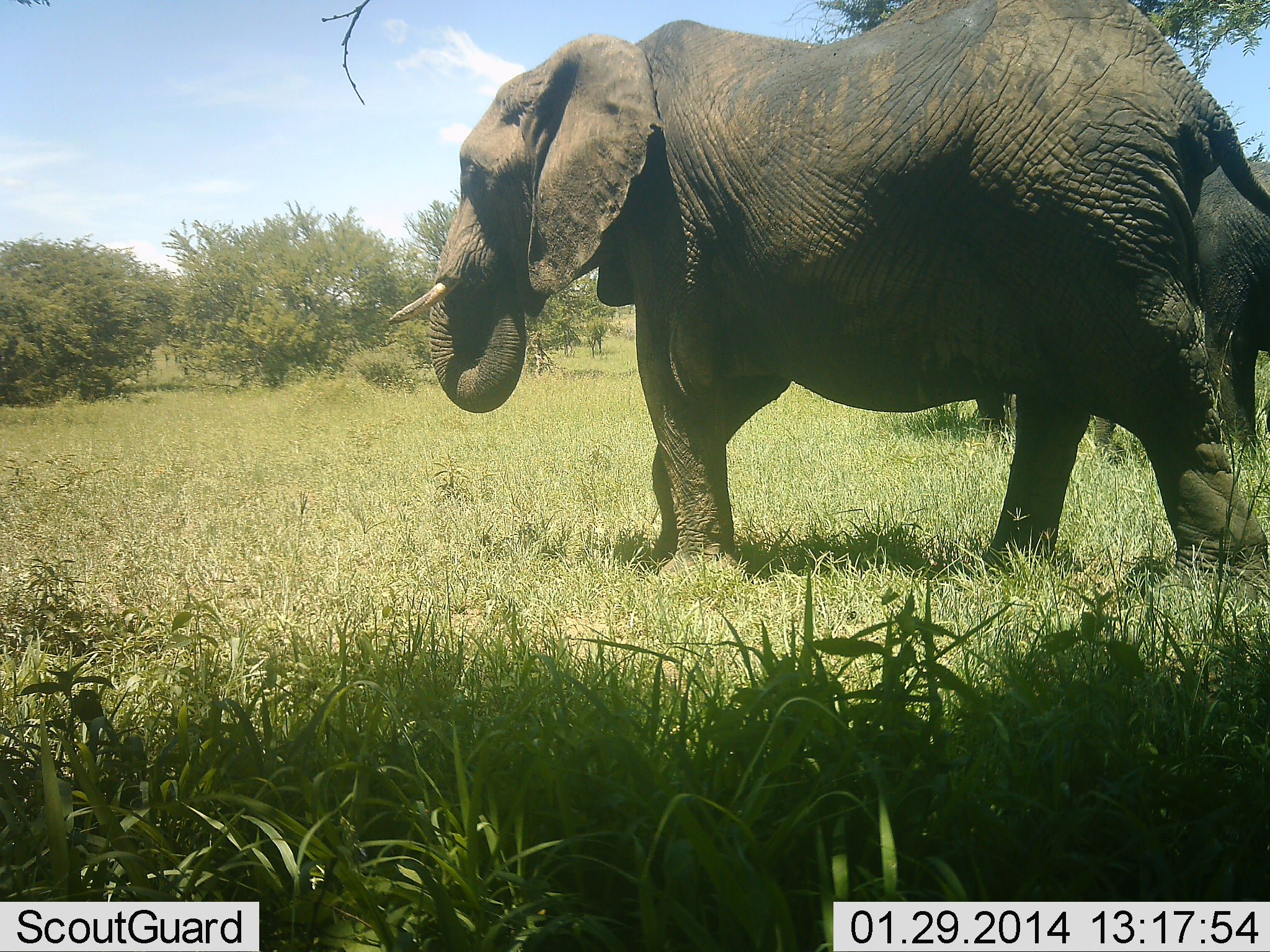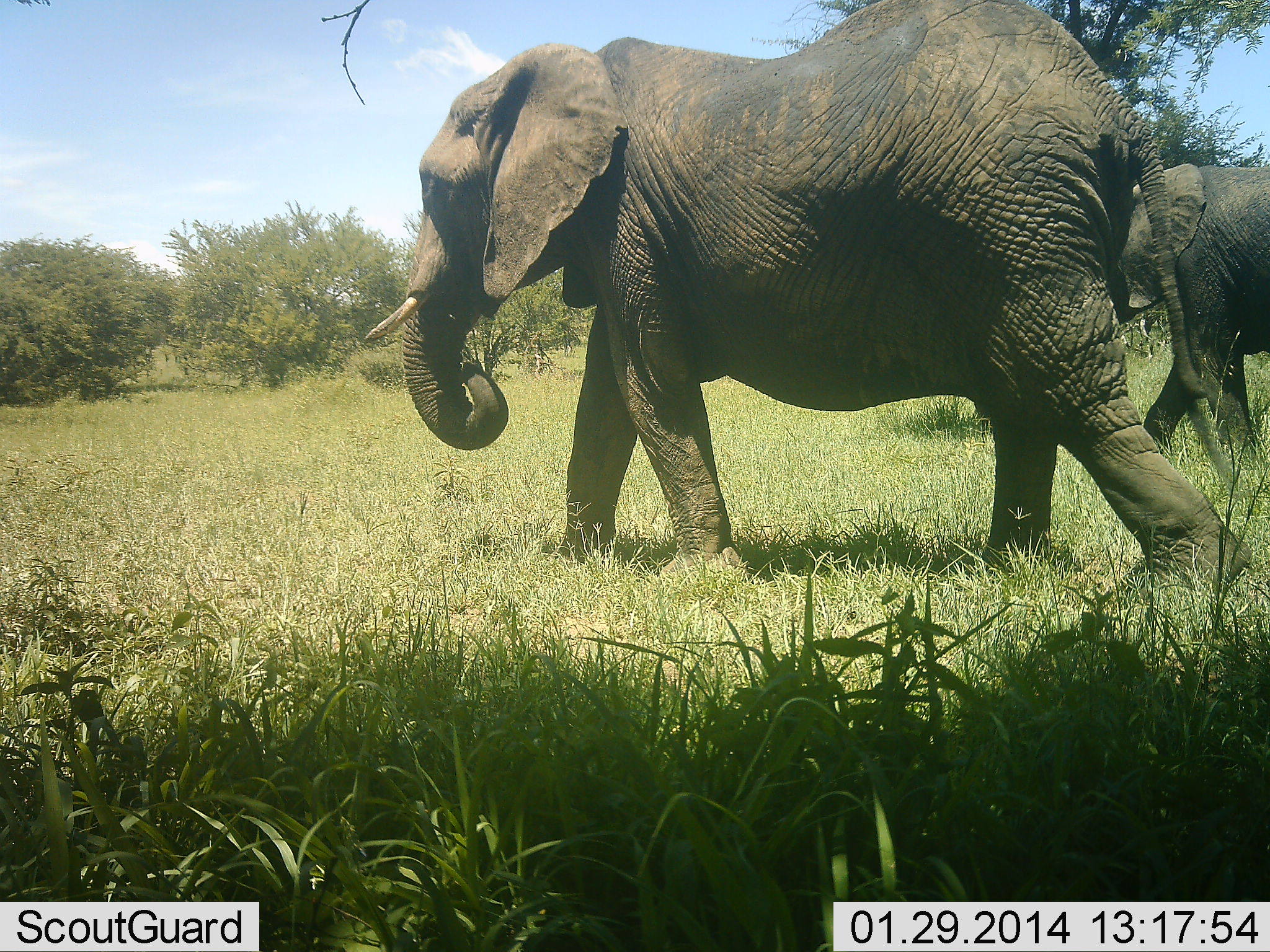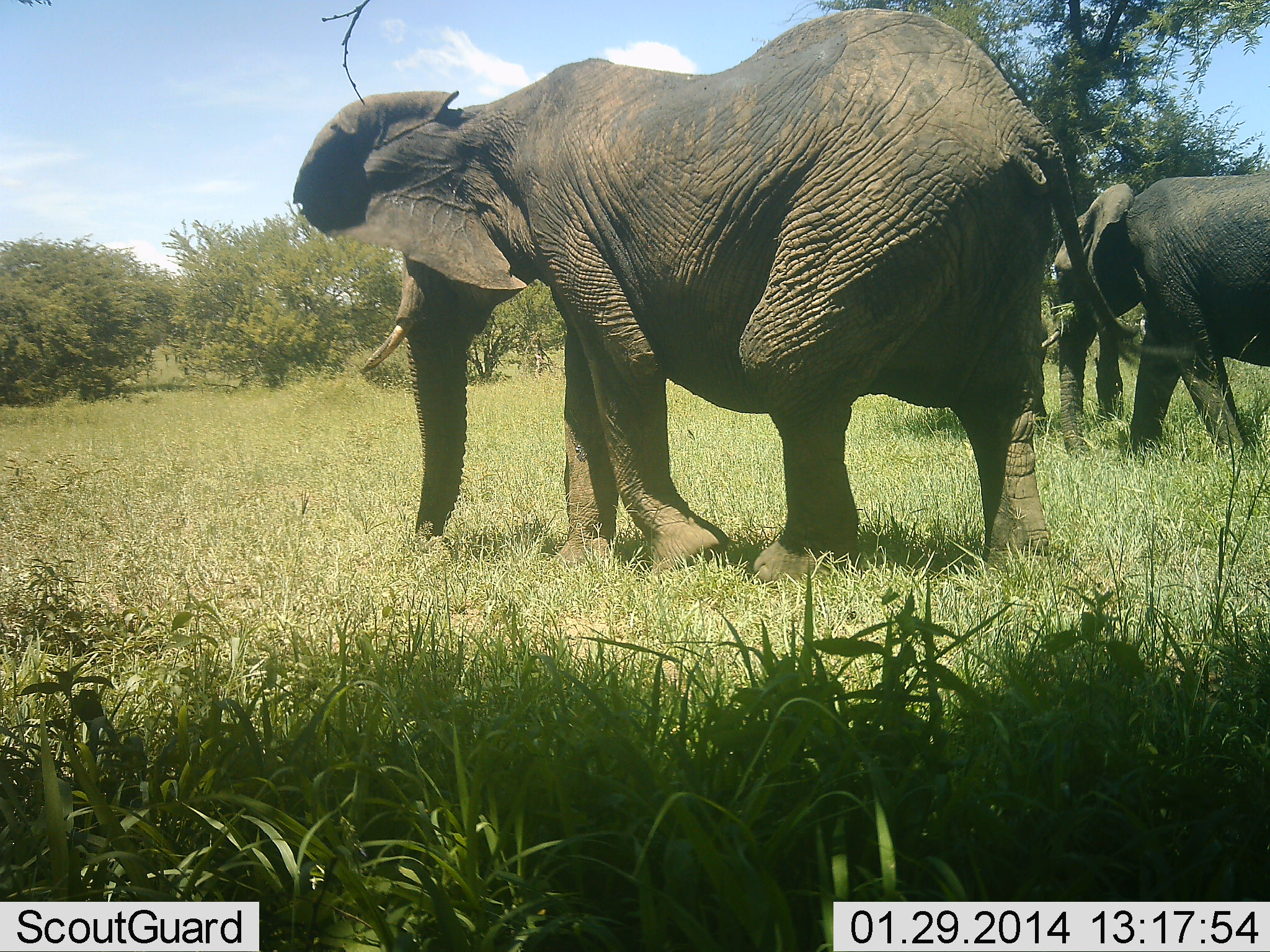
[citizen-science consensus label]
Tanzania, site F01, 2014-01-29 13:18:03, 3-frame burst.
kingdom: Animalia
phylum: Chordata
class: Mammalia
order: Proboscidea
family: Elephantidae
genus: Loxodonta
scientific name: Loxodonta africana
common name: african bush elephant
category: elephant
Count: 2.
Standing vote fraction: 0%.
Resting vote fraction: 0%.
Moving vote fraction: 100%.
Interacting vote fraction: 0%.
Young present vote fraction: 0%.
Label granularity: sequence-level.